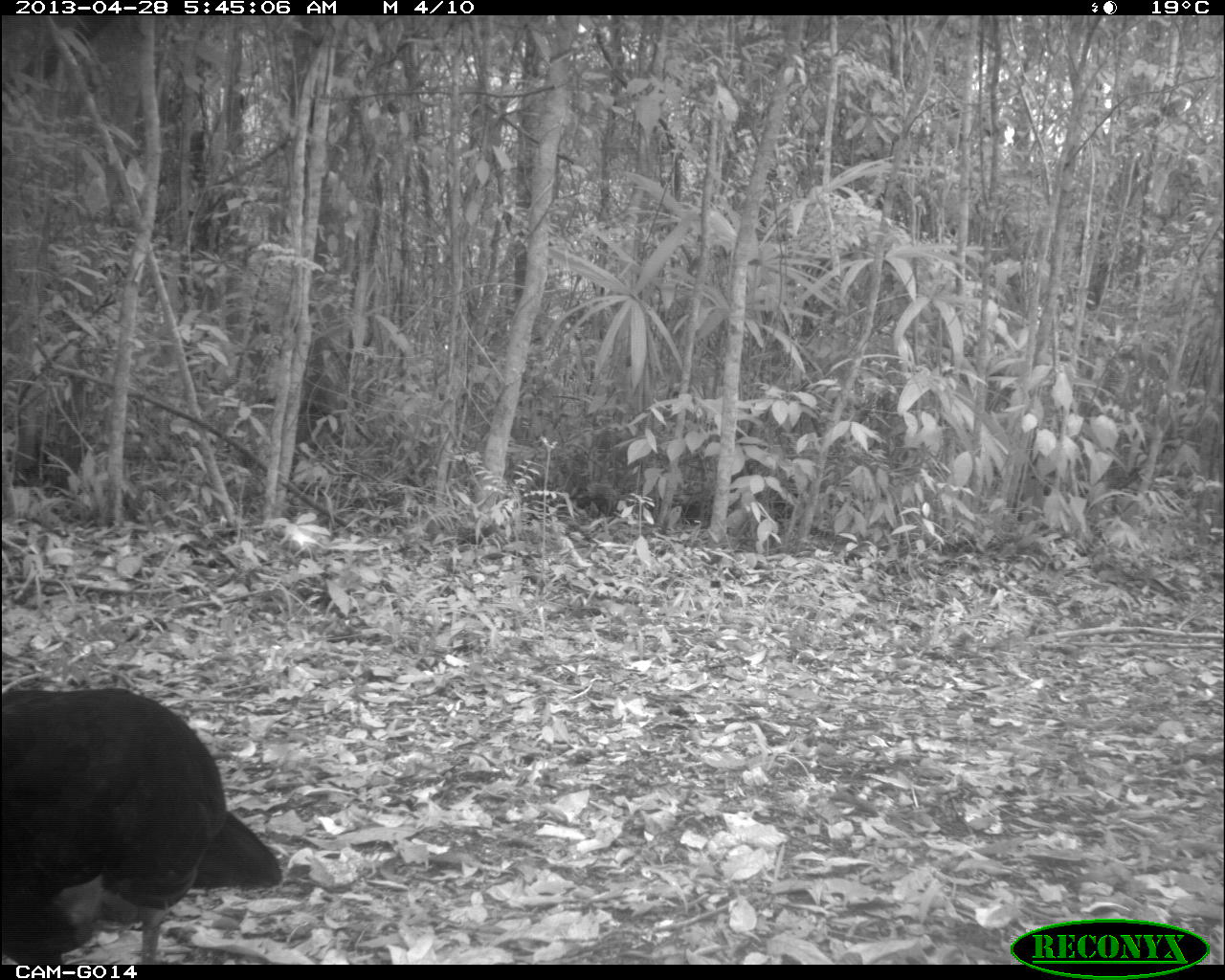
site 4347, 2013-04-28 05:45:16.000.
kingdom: Animalia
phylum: Chordata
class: Aves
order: Galliformes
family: Cracidae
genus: Crax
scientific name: Crax rubra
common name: great curassow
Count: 1.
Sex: male.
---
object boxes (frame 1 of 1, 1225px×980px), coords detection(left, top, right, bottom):
crax rubra: detection(0, 685, 288, 963)